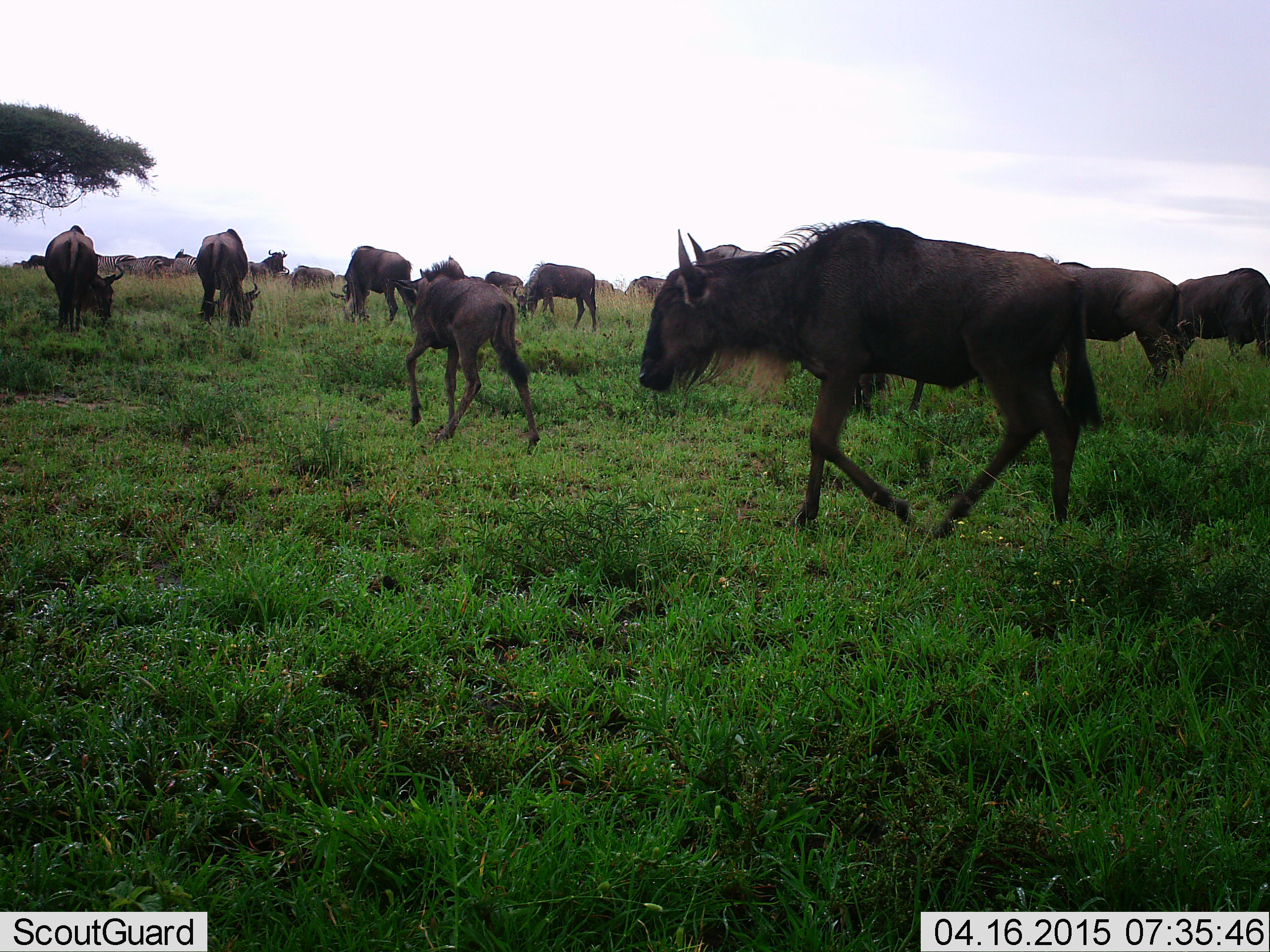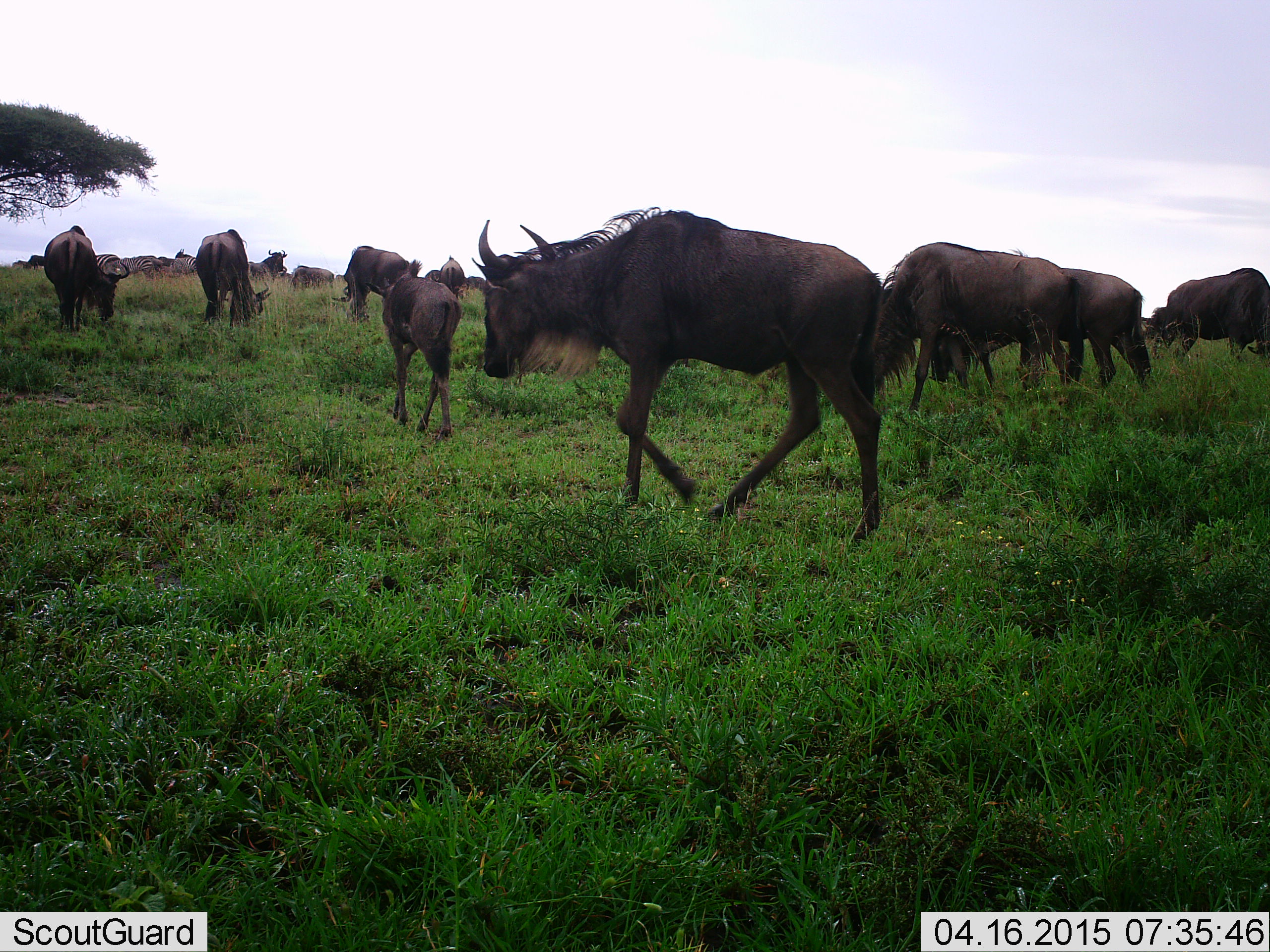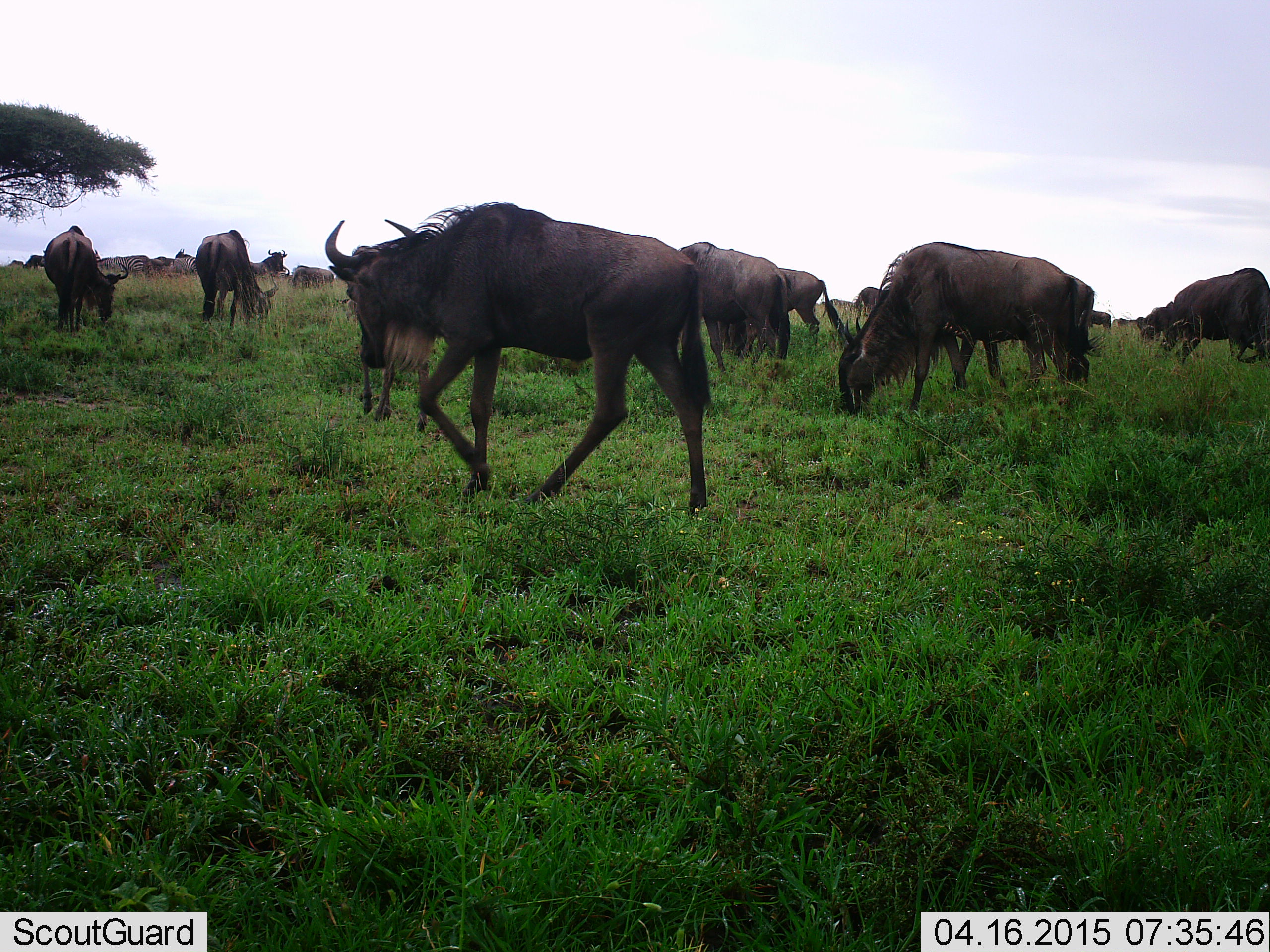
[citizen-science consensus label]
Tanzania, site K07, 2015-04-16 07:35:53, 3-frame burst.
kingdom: Animalia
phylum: Chordata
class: Mammalia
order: Artiodactyla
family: Bovidae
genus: Connochaetes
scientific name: Connochaetes taurinus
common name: blue wildebeest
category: wildebeest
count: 11-50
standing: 50%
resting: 0%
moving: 100%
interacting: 0%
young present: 40%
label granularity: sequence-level